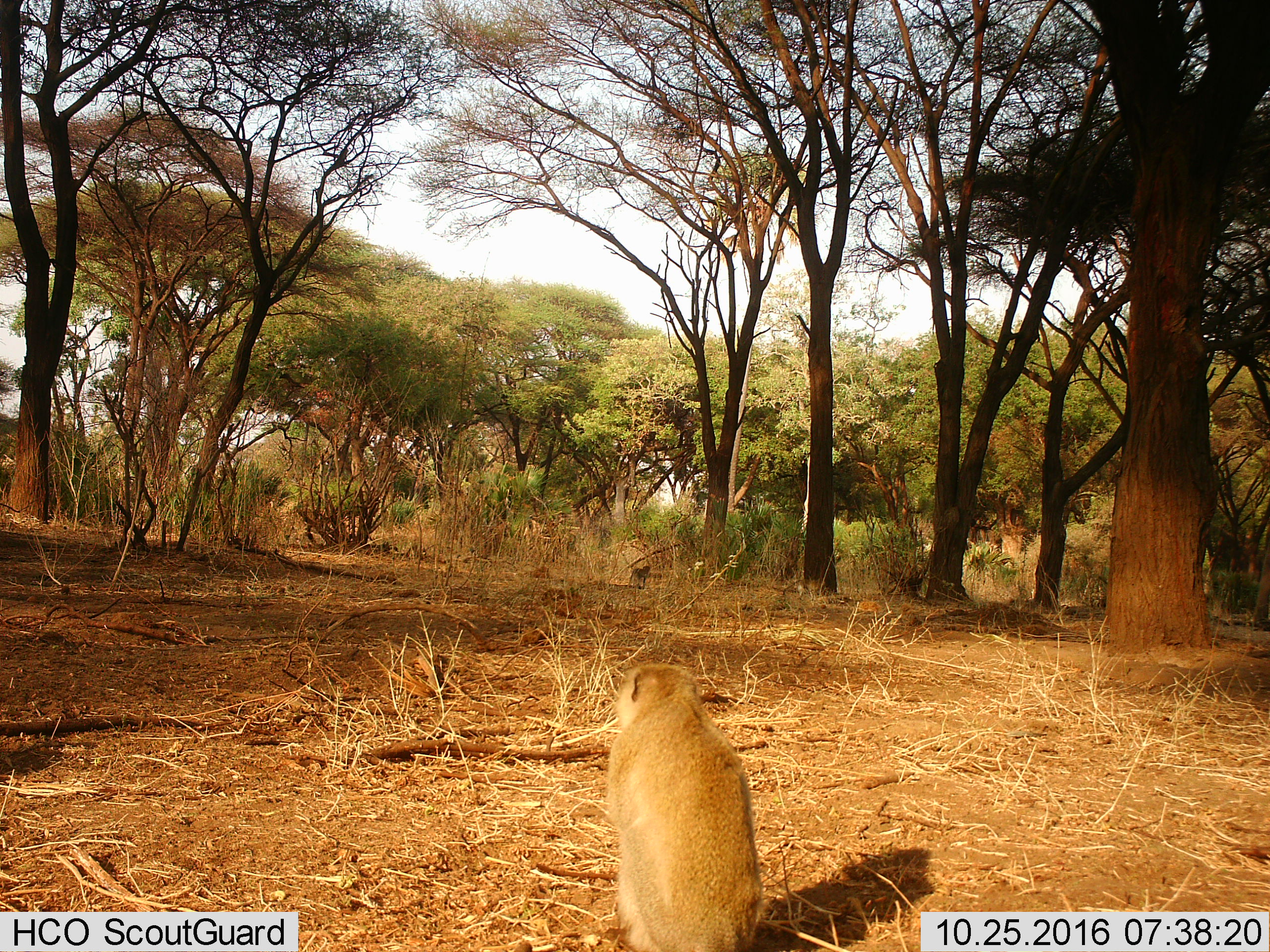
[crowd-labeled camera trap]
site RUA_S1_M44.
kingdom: Animalia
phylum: Chordata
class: Mammalia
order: Primates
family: Cercopithecidae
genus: Papio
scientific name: Papio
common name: baboon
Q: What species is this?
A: Baboon (Papio).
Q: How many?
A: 2.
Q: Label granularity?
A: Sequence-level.